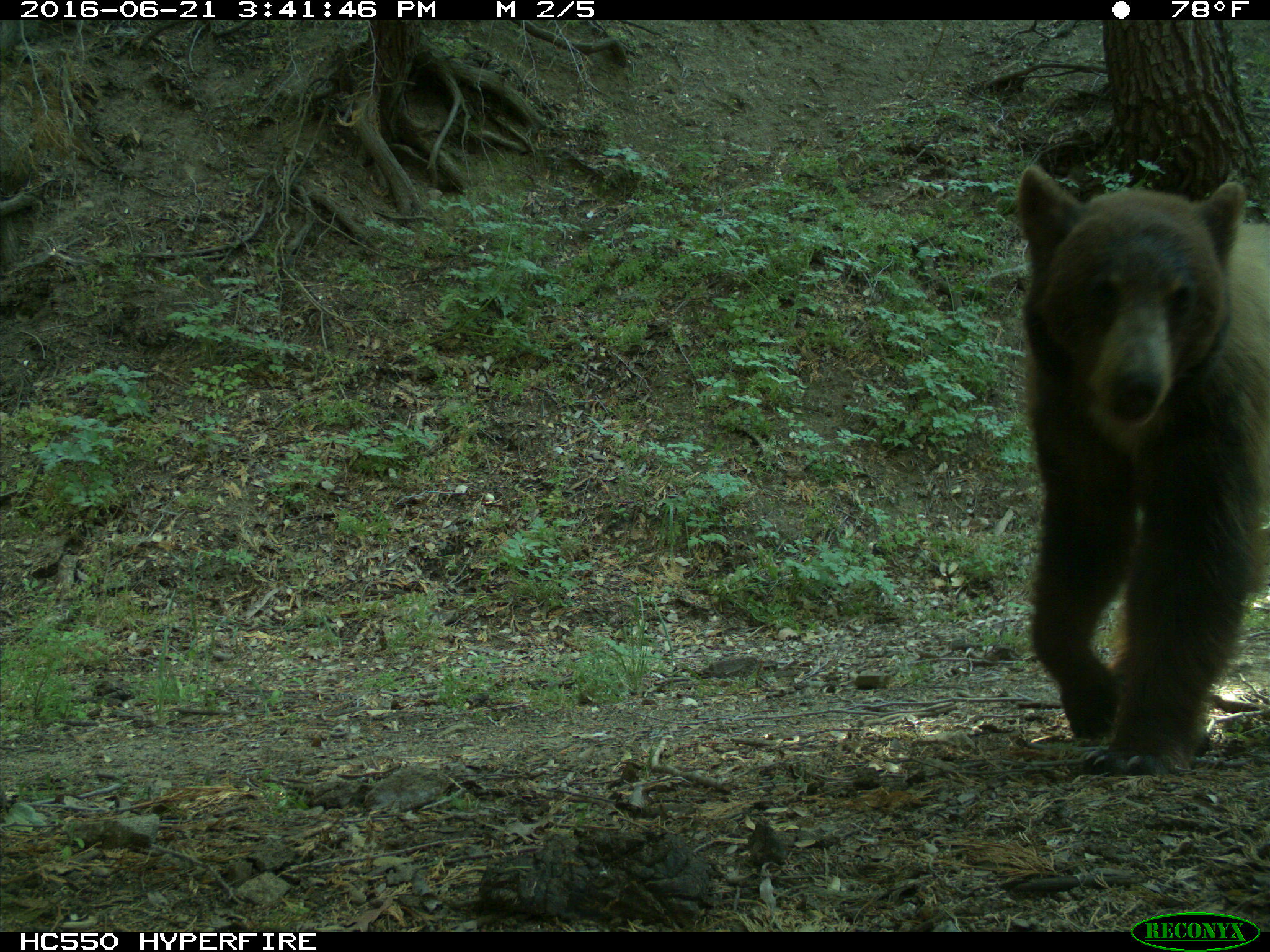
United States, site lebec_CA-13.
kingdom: Animalia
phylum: Chordata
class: Mammalia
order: Carnivora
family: Ursidae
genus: Ursus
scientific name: Ursus americanus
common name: american black bear